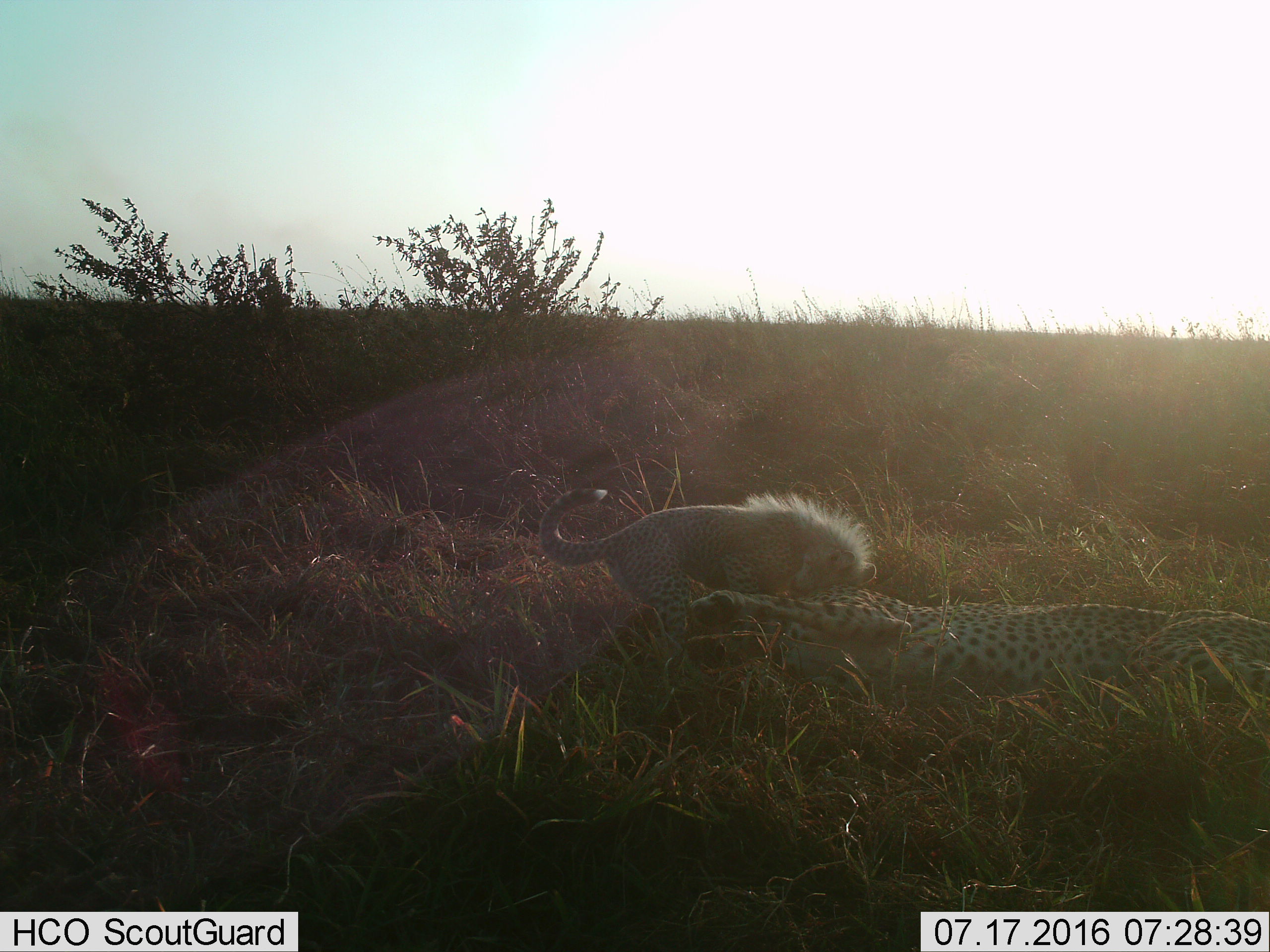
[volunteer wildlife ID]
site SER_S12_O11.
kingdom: Animalia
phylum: Chordata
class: Mammalia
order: Carnivora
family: Felidae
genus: Acinonyx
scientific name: Acinonyx jubatus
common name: cheetah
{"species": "cheetah (Acinonyx jubatus)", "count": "2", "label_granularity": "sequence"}